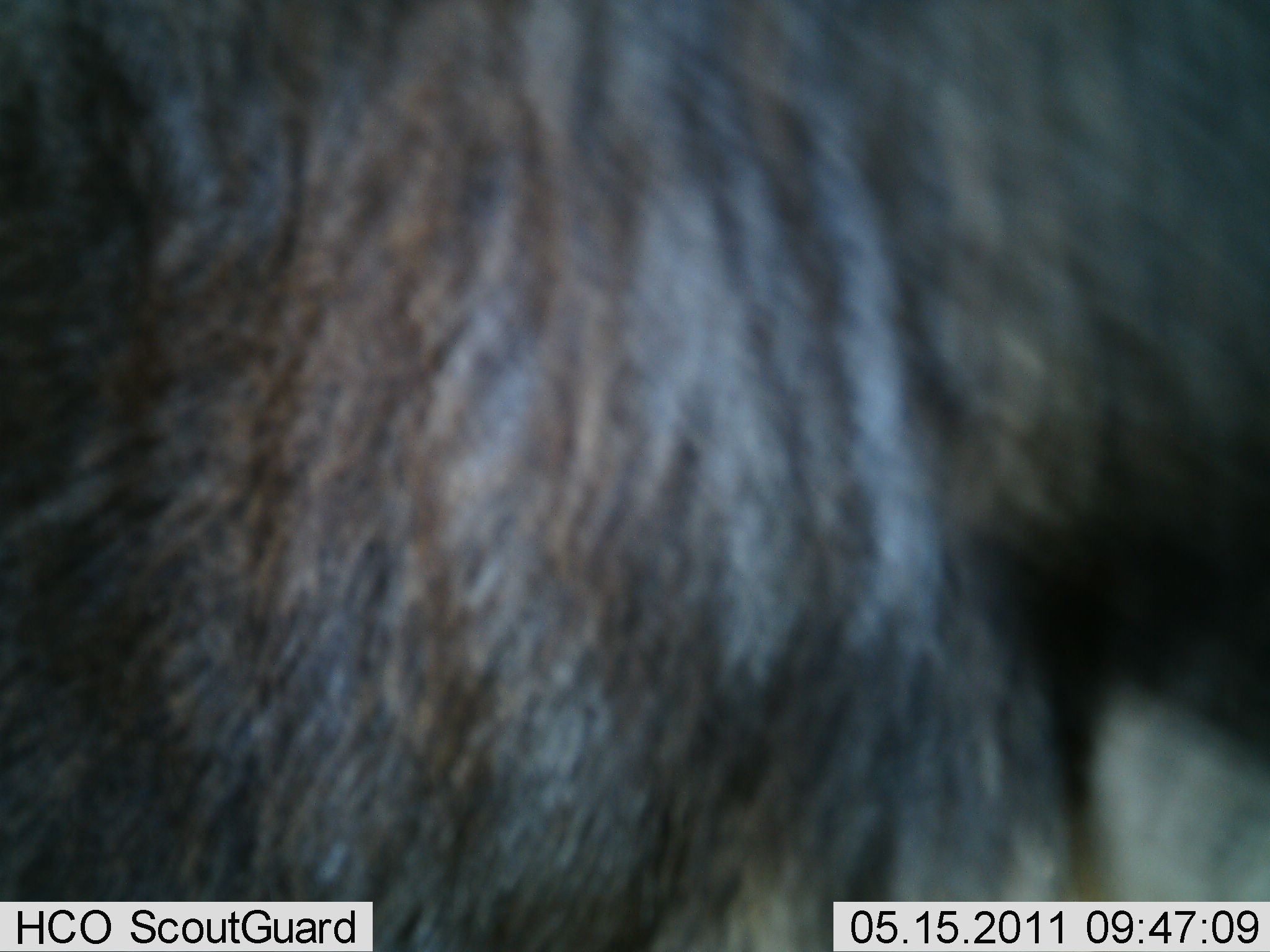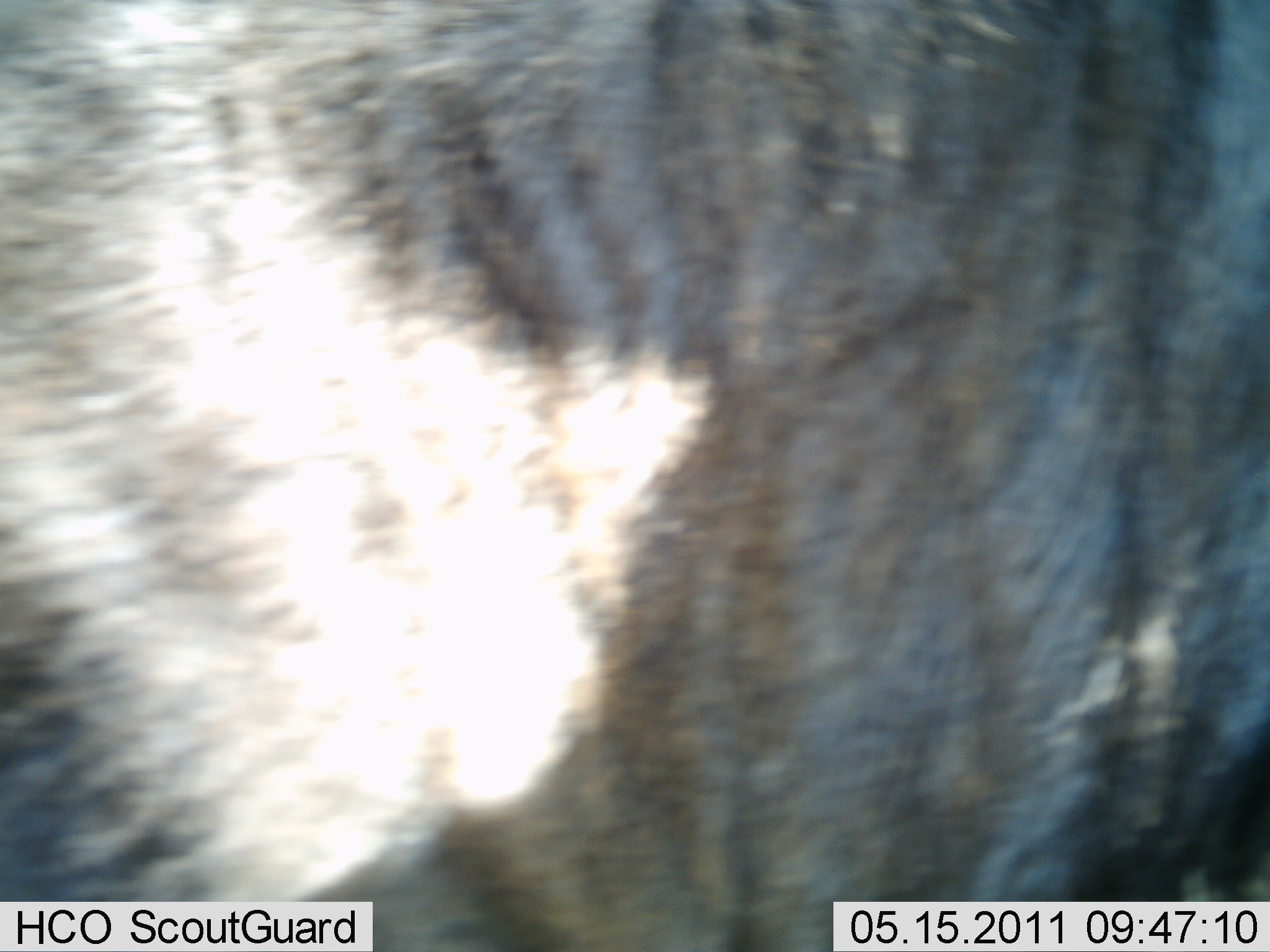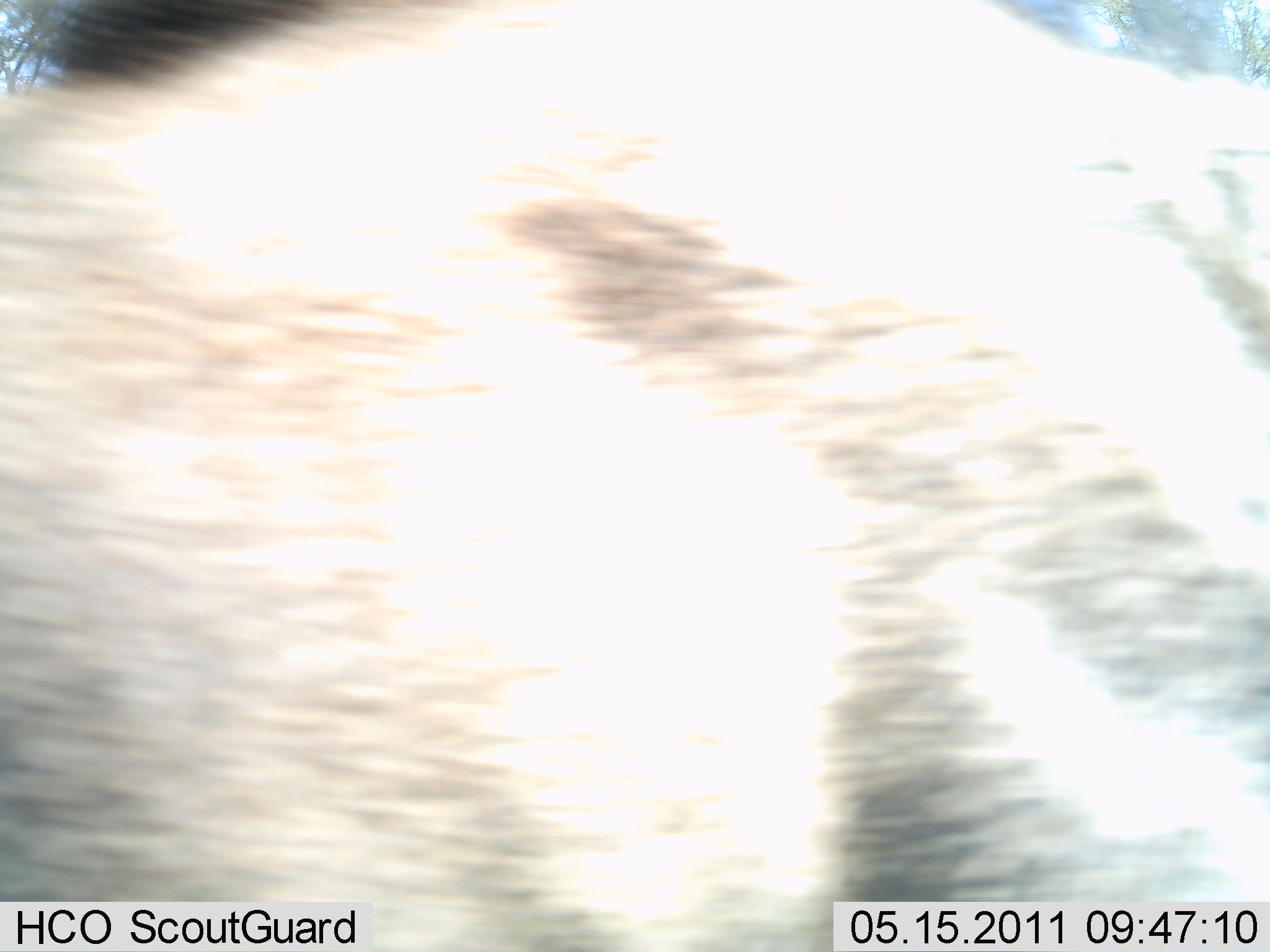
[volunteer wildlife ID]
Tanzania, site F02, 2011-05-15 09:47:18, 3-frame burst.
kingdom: Animalia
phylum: Chordata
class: Mammalia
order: Artiodactyla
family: Bovidae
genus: Connochaetes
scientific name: Connochaetes taurinus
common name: blue wildebeest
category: wildebeest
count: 1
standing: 40%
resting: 0%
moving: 60%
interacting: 0%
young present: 0%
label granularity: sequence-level